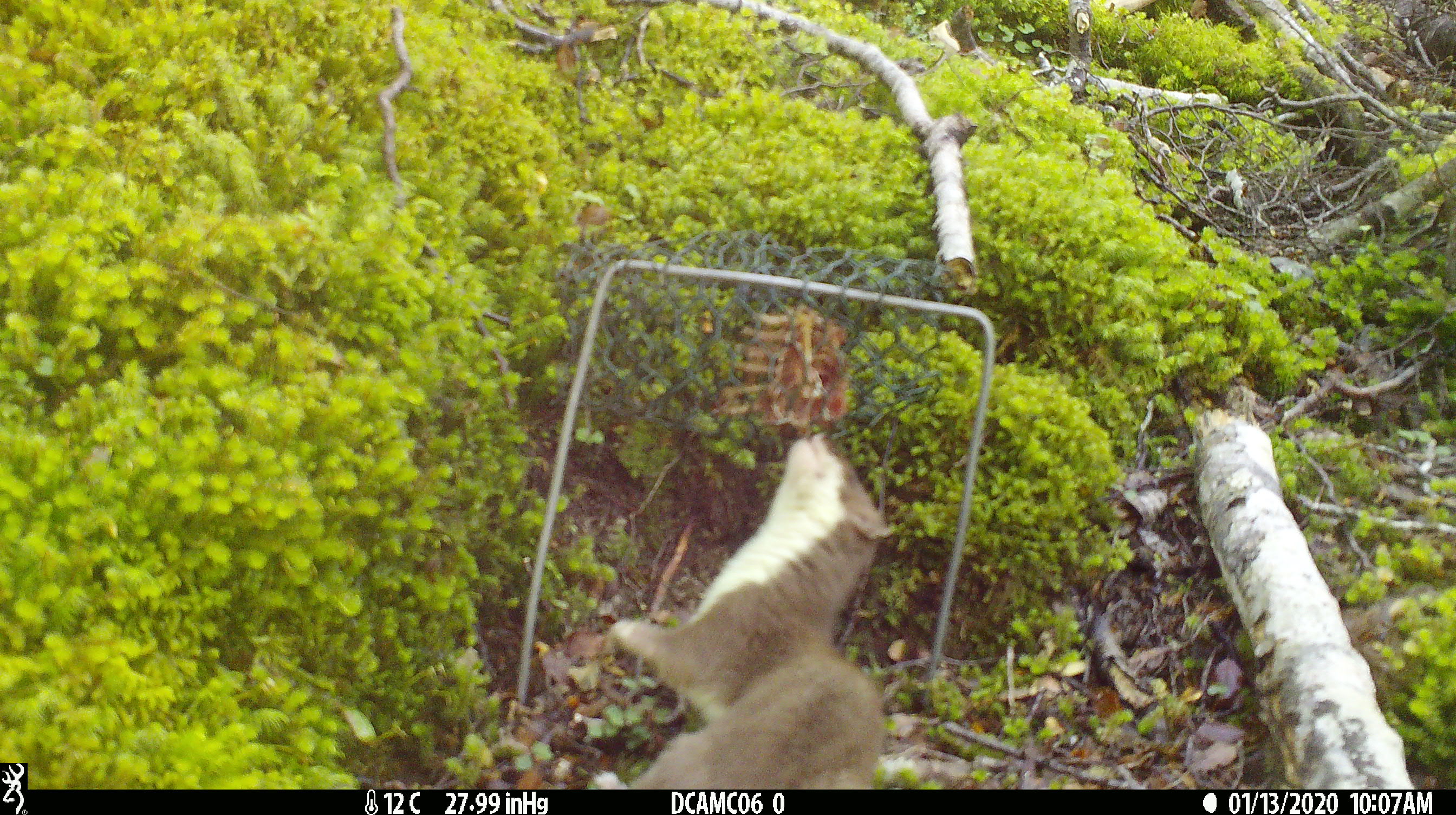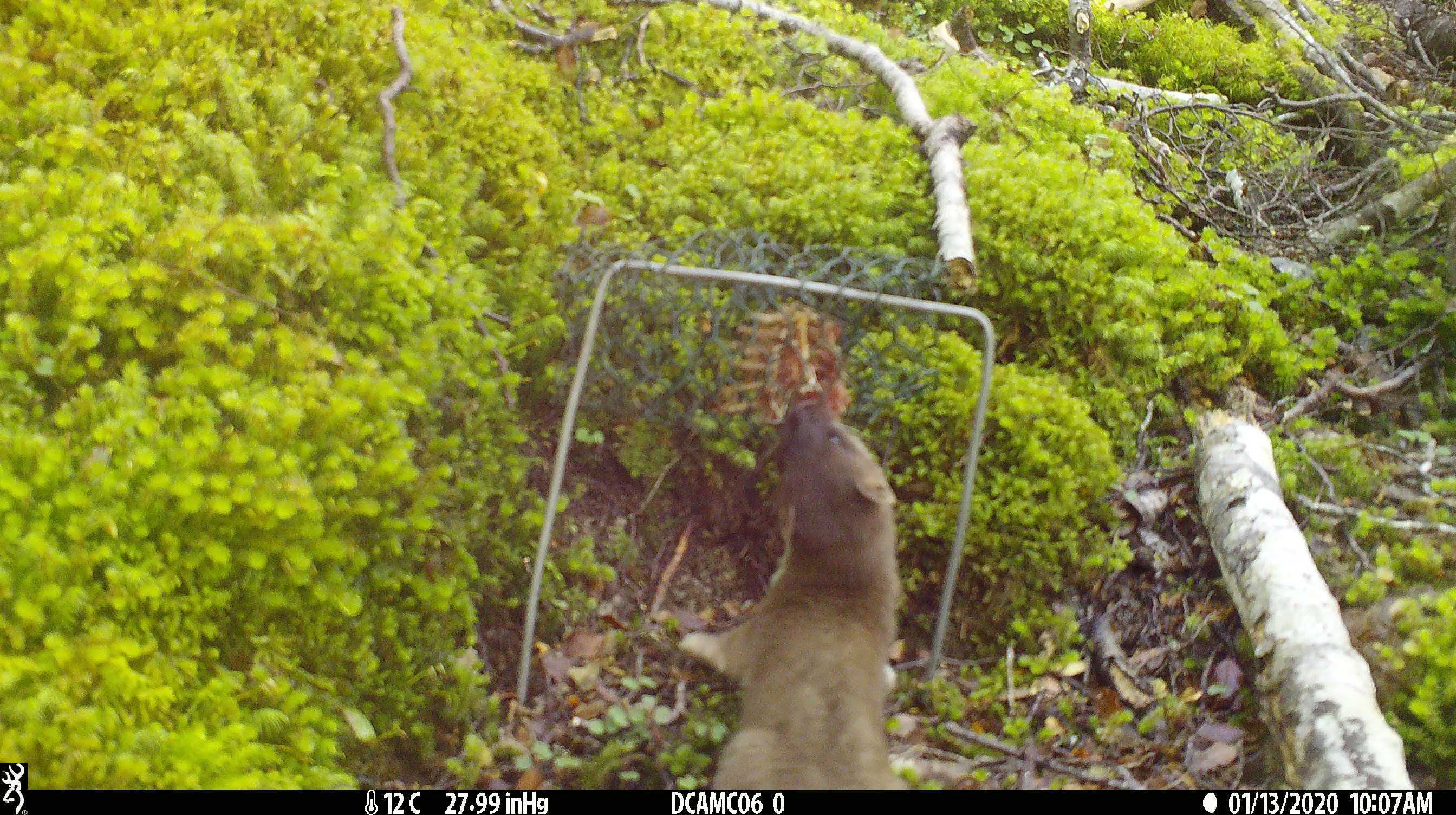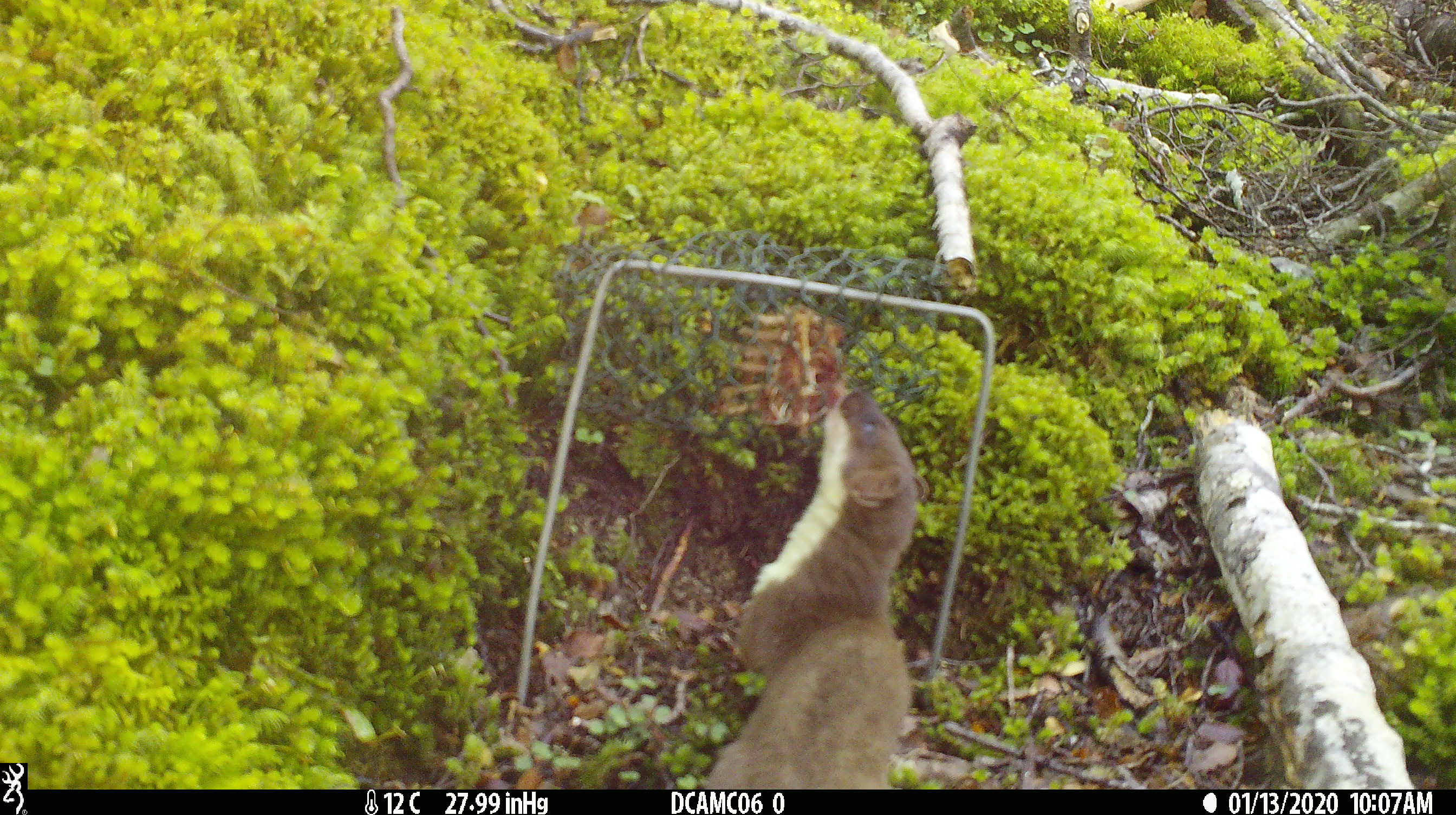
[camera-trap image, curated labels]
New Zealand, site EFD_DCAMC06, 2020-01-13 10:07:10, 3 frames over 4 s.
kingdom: Animalia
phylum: Chordata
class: Mammalia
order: Carnivora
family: Mustelidae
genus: Mustela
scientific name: Mustela erminea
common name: stoat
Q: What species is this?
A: Stoat (Mustela erminea).